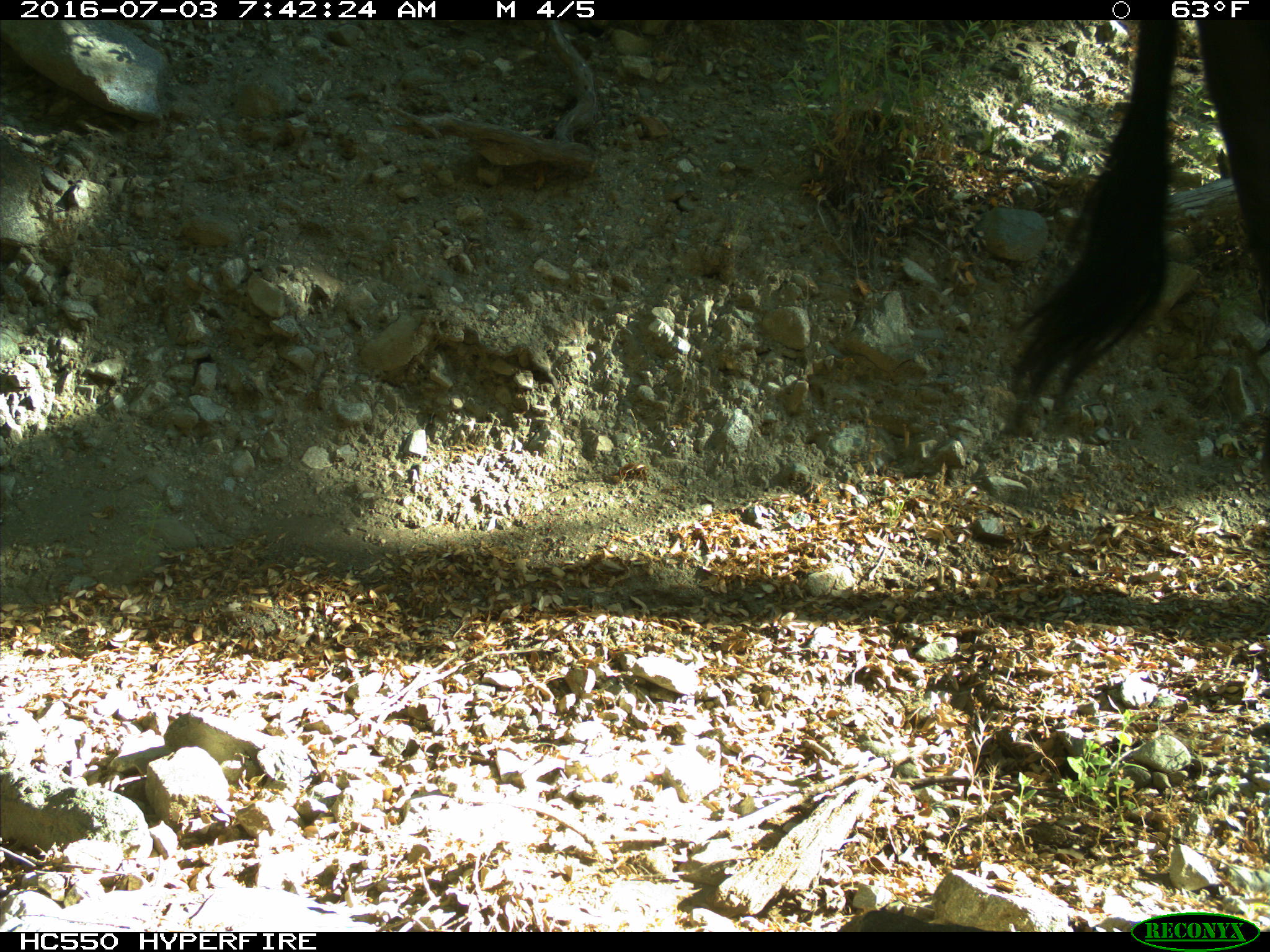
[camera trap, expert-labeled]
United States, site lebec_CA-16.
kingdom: Animalia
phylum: Chordata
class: Mammalia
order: Artiodactyla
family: Bovidae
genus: Bos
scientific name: Bos taurus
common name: domestic cow